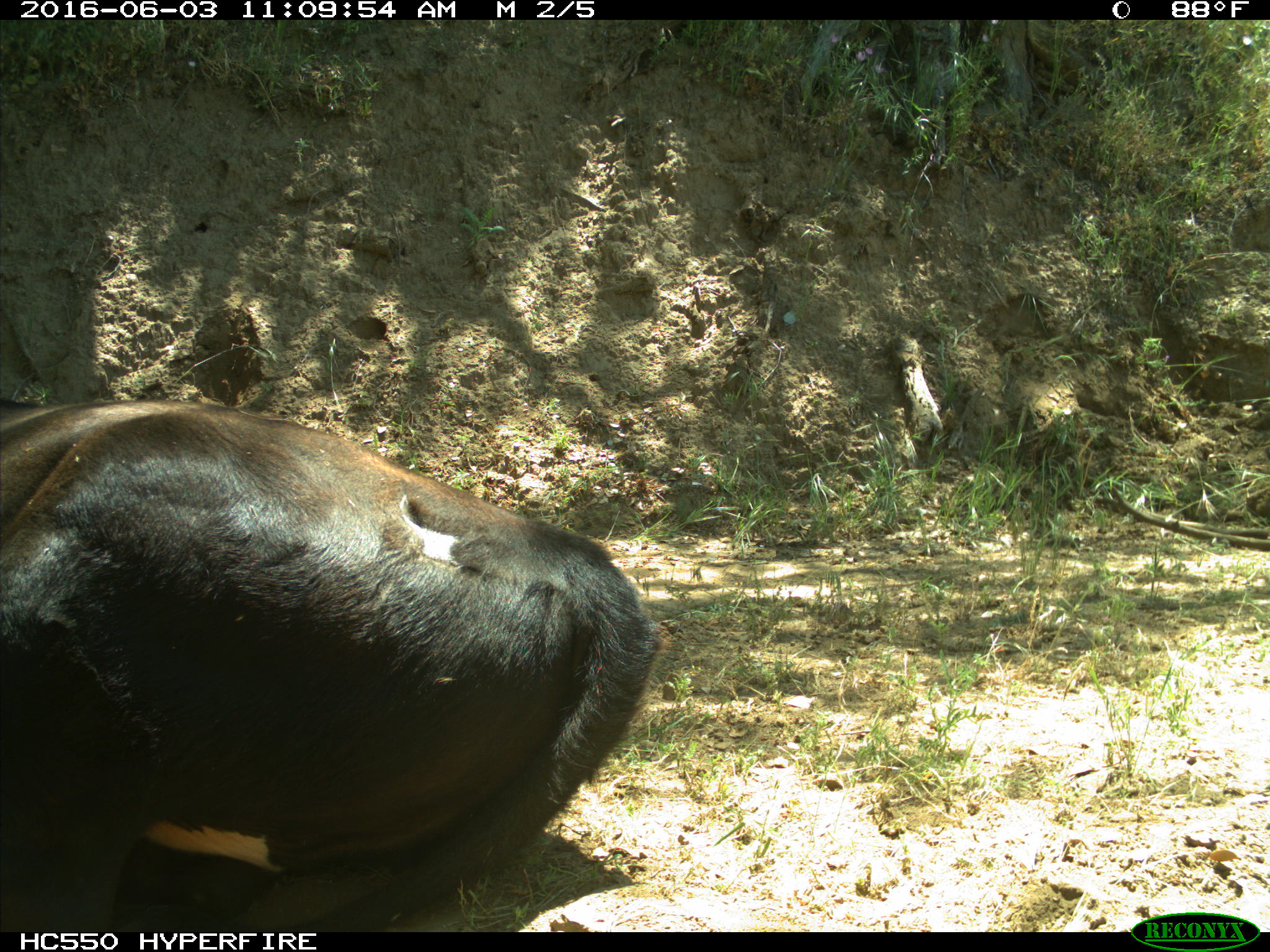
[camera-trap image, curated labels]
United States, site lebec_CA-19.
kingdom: Animalia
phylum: Chordata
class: Mammalia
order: Artiodactyla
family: Bovidae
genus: Bos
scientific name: Bos taurus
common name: domestic cow